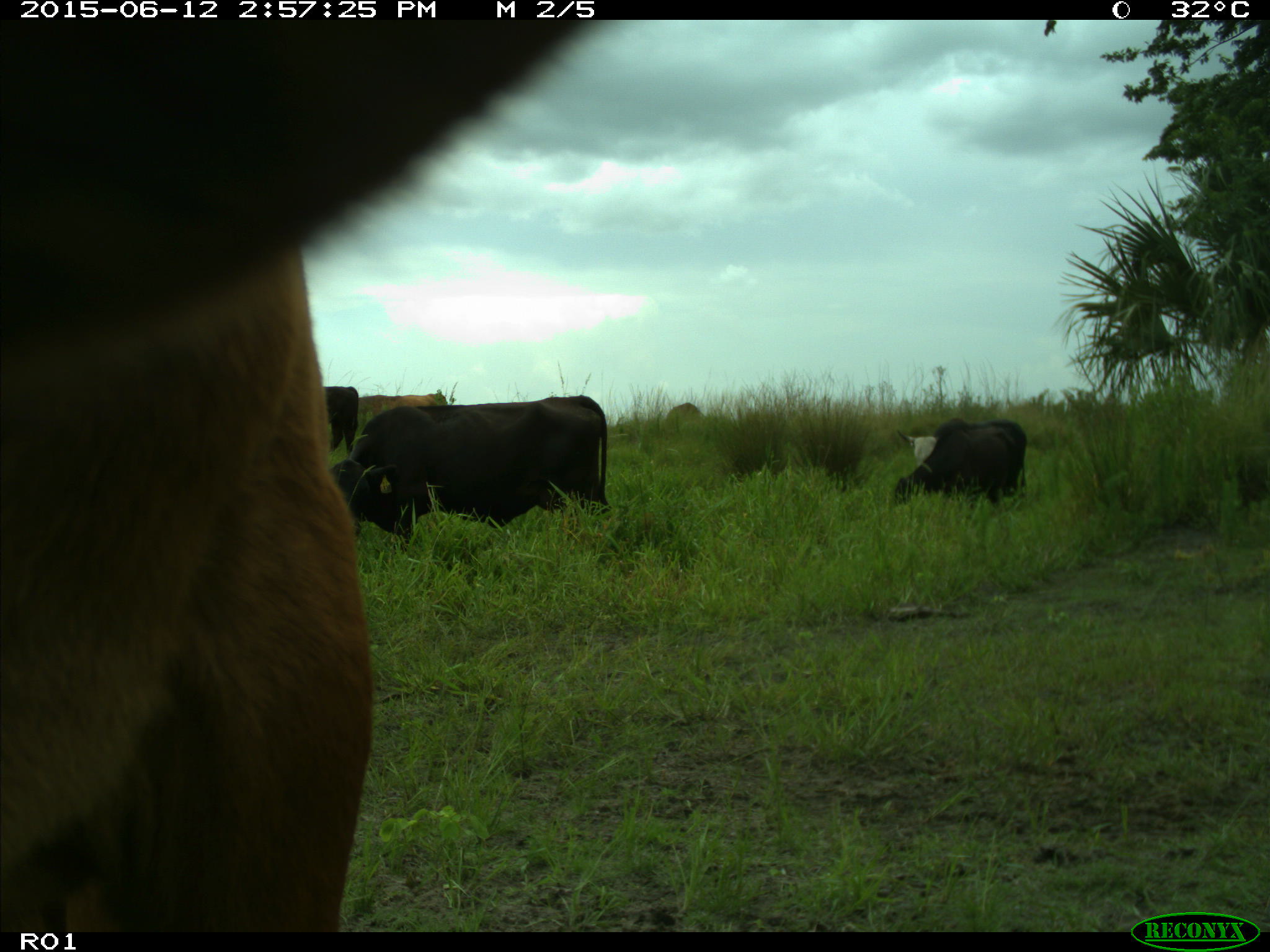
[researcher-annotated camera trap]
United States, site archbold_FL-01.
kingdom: Animalia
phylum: Chordata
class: Mammalia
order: Artiodactyla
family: Bovidae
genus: Bos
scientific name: Bos taurus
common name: domestic cow